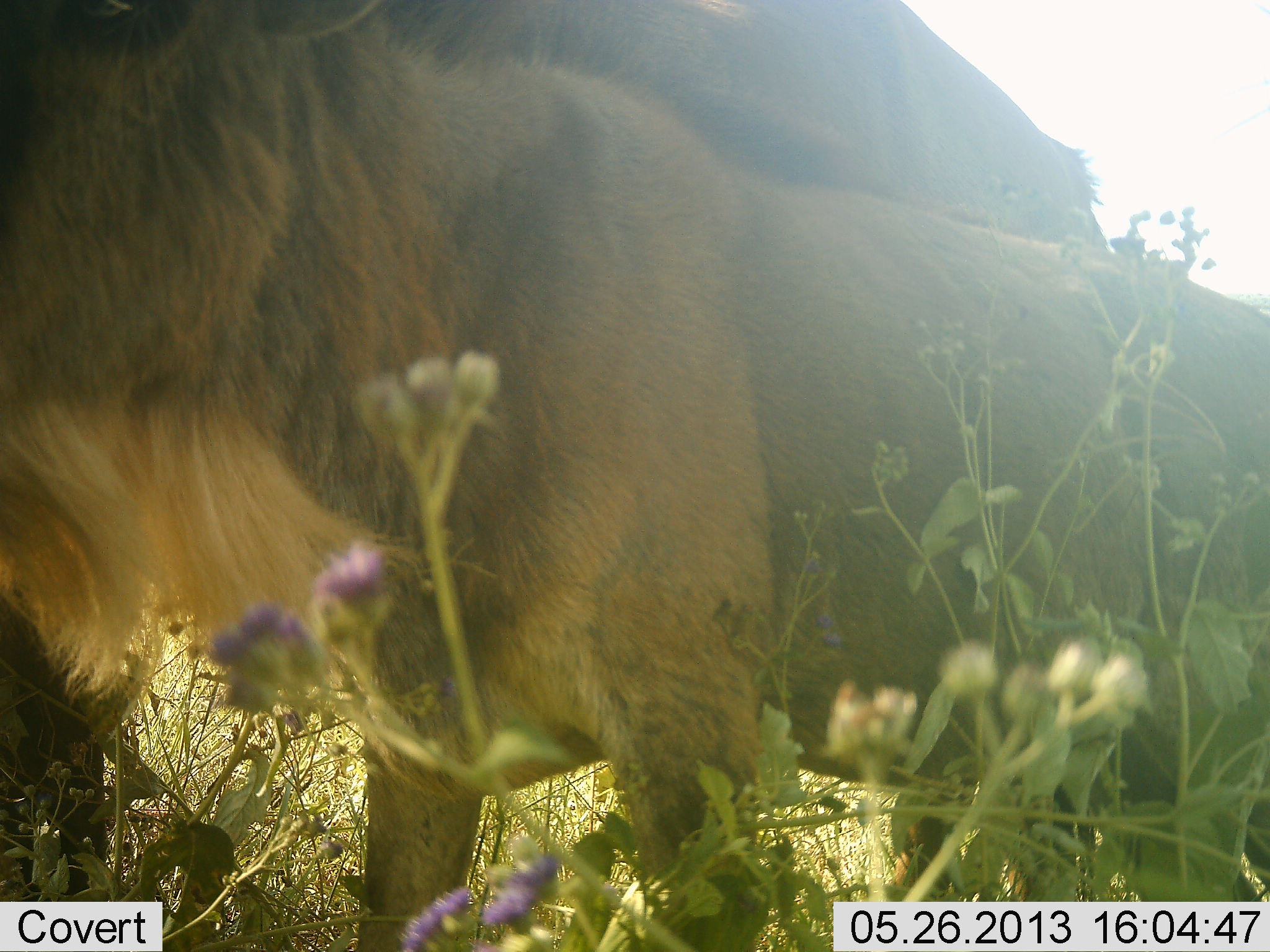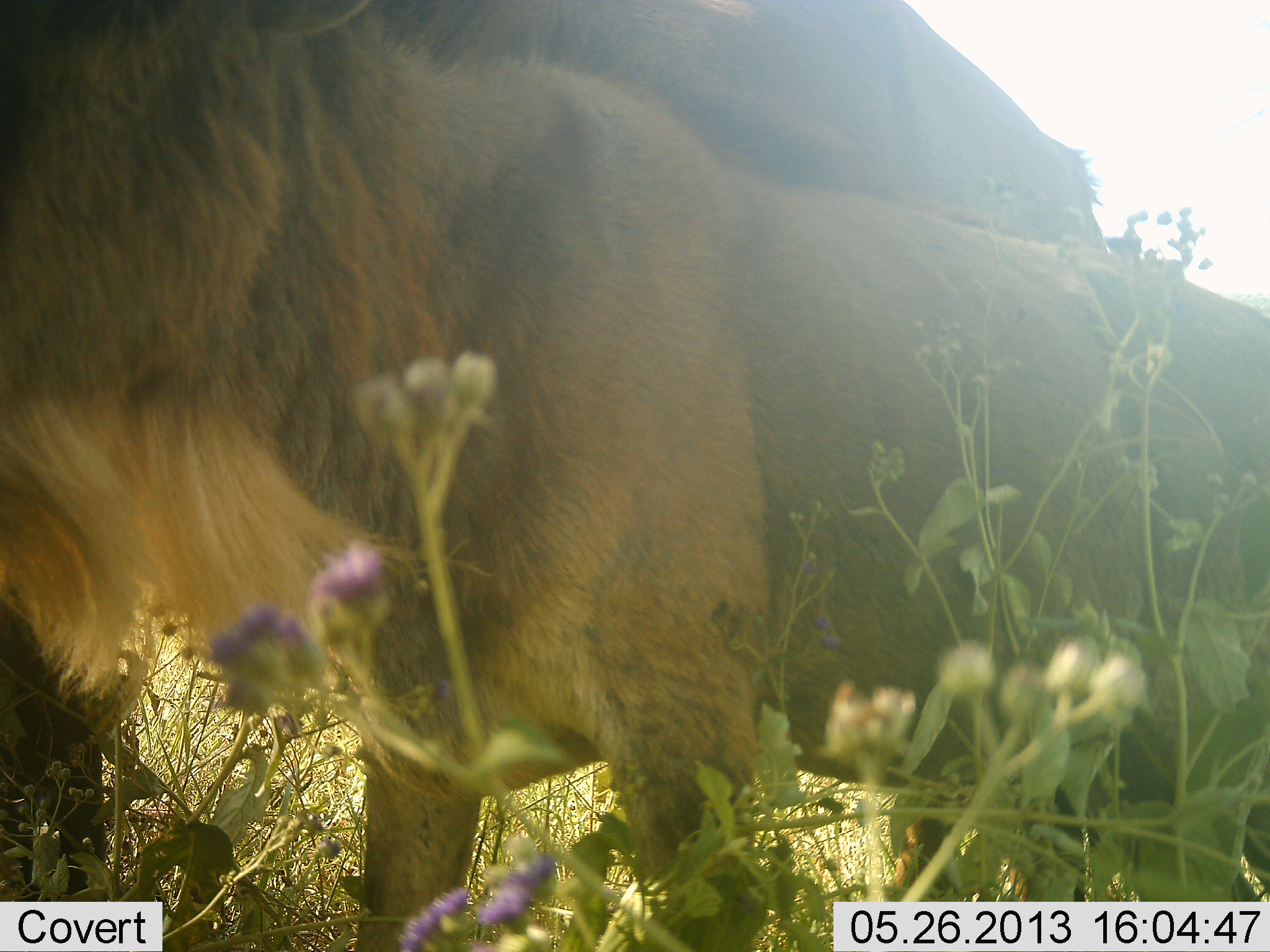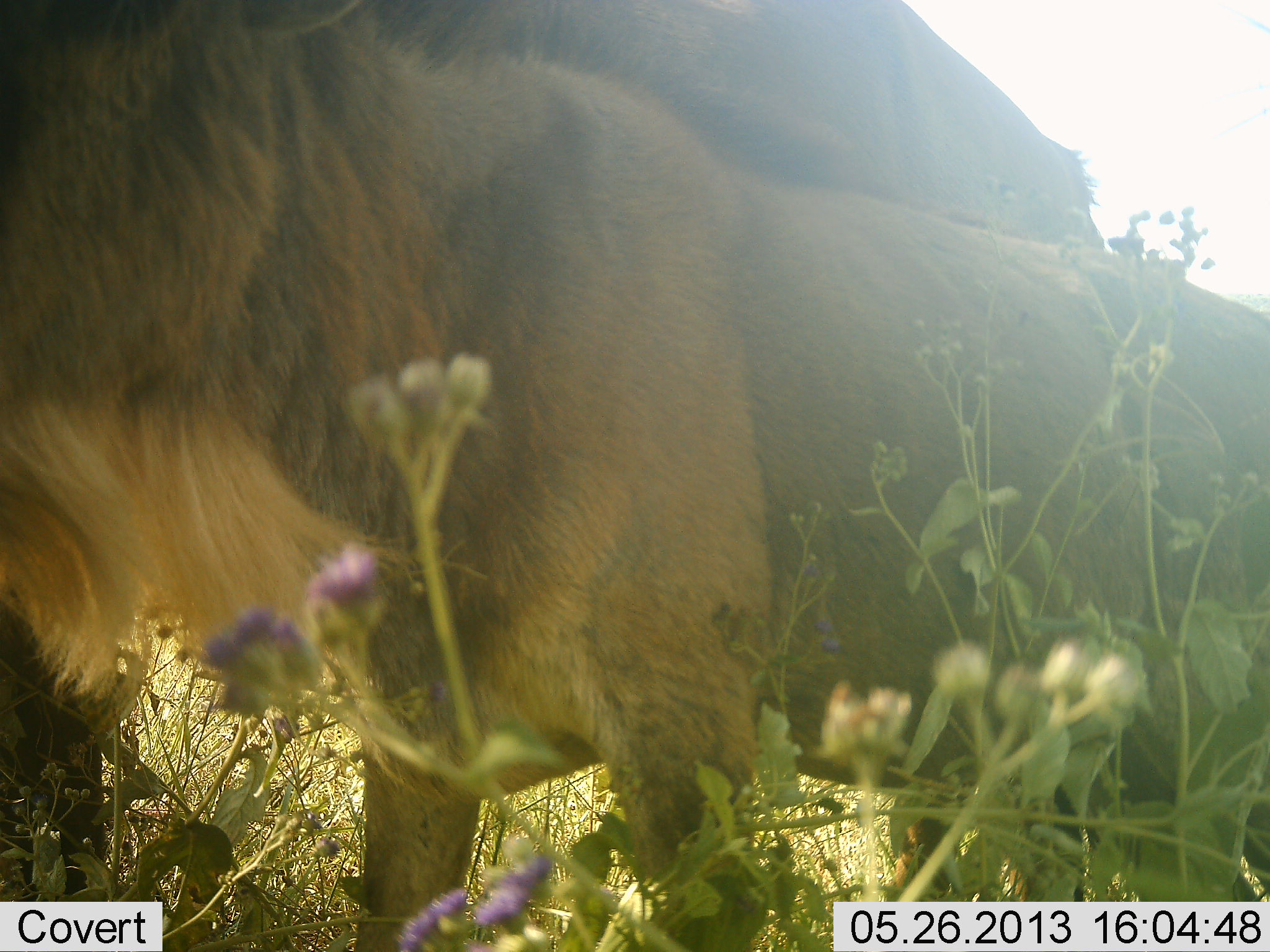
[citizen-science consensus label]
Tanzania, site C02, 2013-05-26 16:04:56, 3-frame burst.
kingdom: Animalia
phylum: Chordata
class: Mammalia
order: Artiodactyla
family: Bovidae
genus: Connochaetes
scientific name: Connochaetes taurinus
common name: blue wildebeest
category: wildebeest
Wildebeest (blue wildebeest) (Connochaetes taurinus), count 2. Behavior (volunteer vote fractions): standing 90%, resting 0%, moving 0%, interacting 0%. Young present (vote fraction): 60%. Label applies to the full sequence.